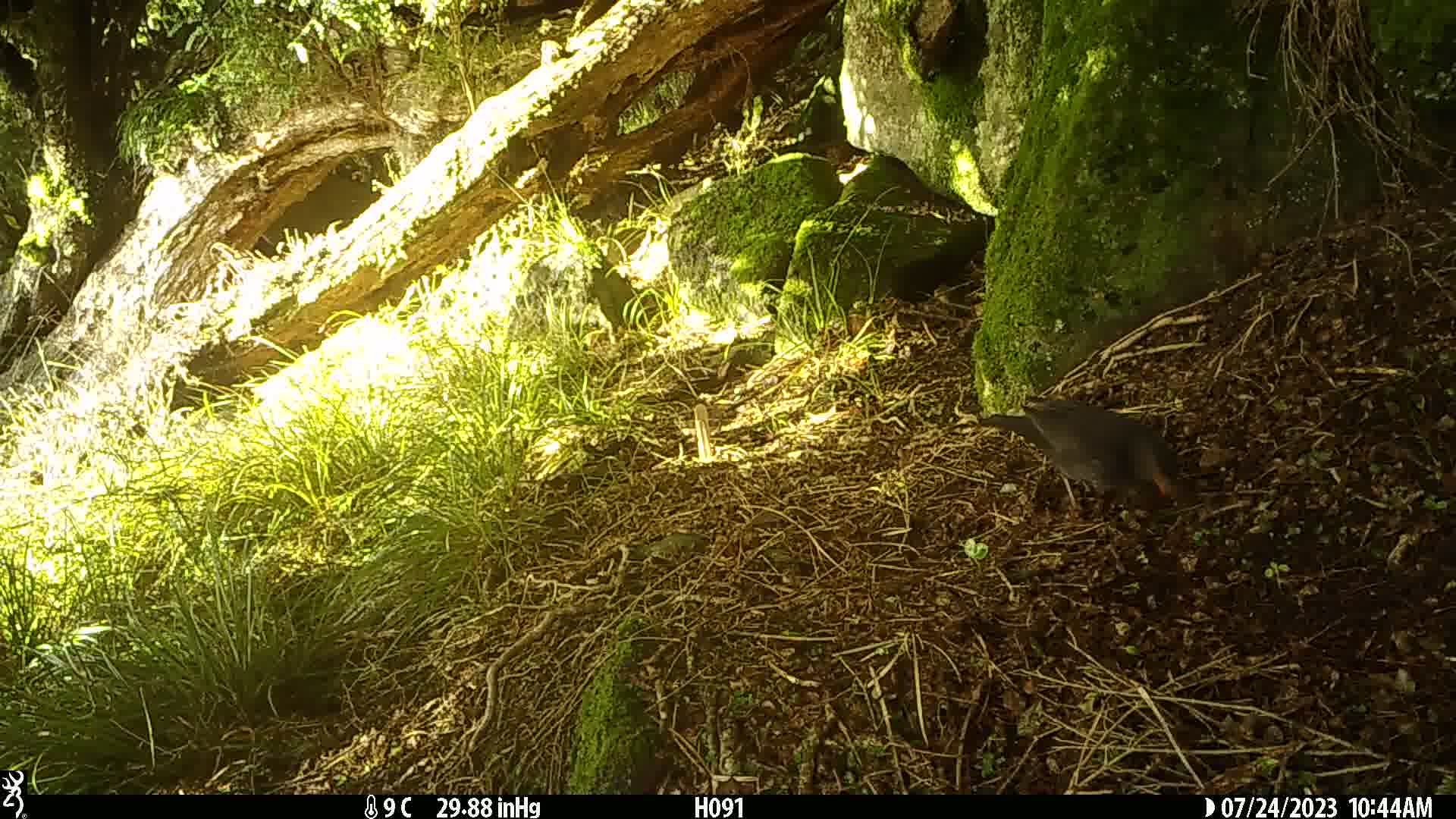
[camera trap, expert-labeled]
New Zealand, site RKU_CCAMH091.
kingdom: Animalia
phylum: Chordata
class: Aves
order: Passeriformes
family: Turdidae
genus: Turdus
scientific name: Turdus merula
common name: eurasian blackbird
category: blackbird